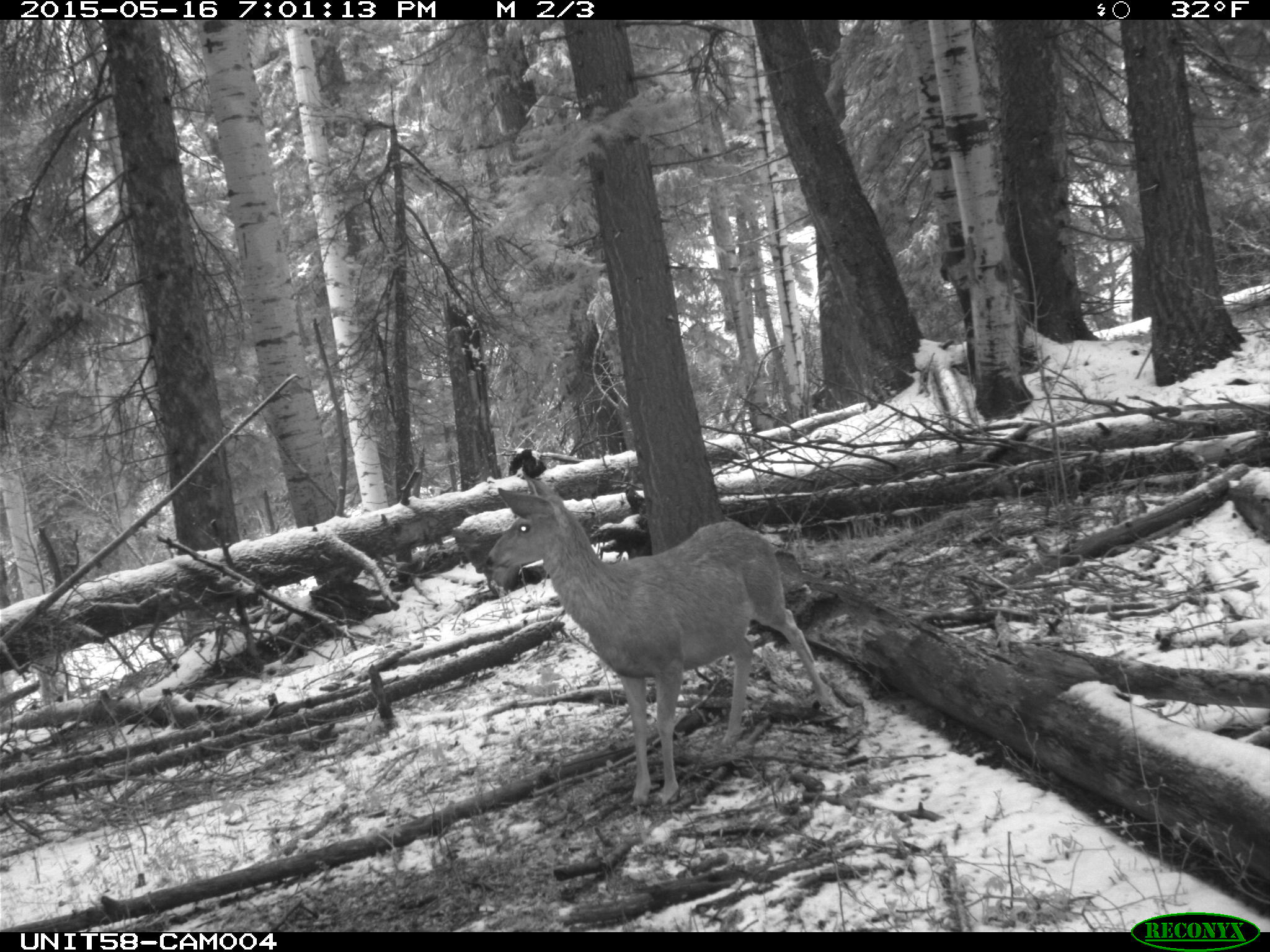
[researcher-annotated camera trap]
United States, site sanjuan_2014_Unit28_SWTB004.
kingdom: Animalia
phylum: Chordata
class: Mammalia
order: Artiodactyla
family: Cervidae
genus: Odocoileus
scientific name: Odocoileus hemionus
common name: mule deer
Odocoileus hemionus (mule deer).